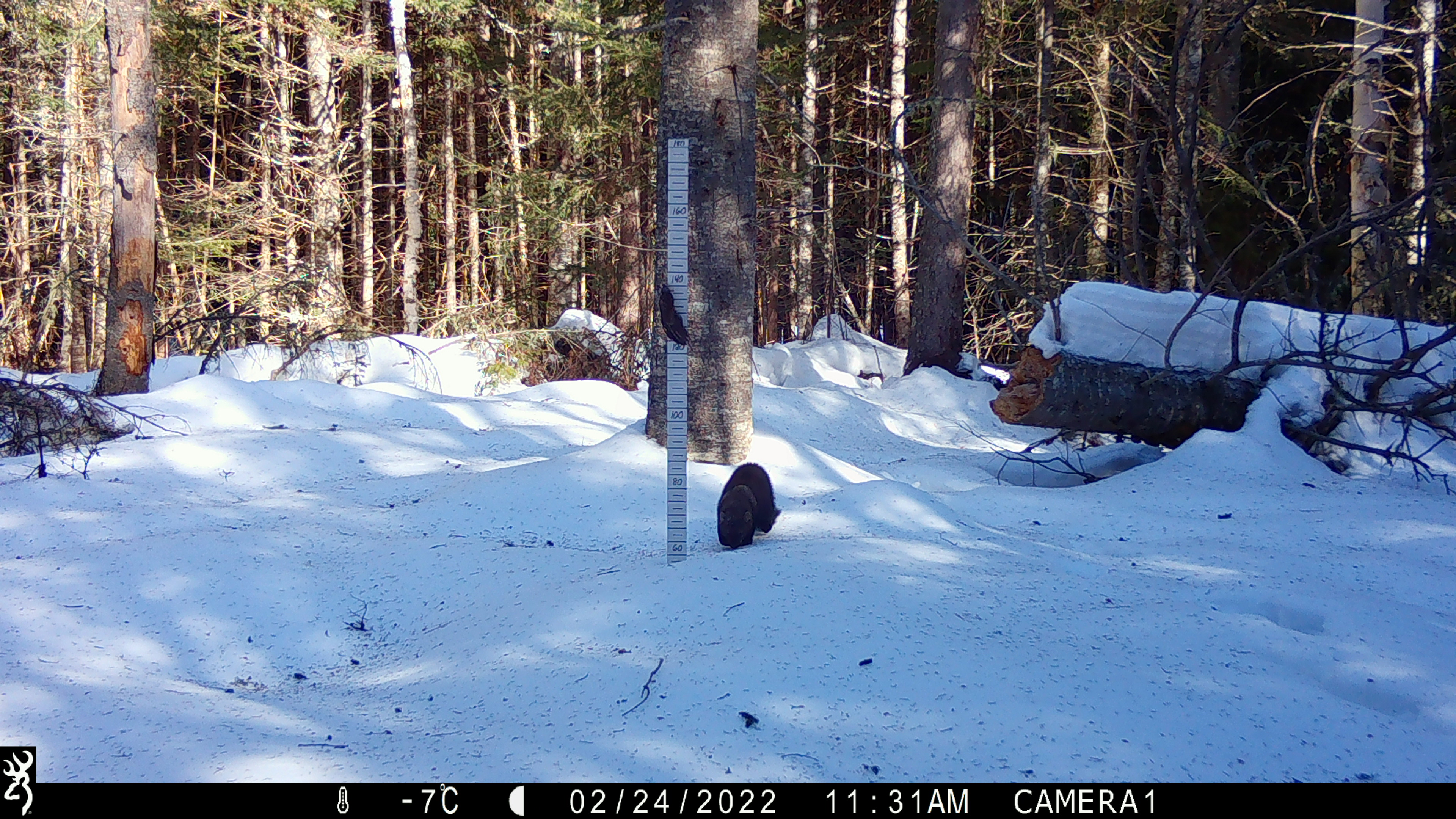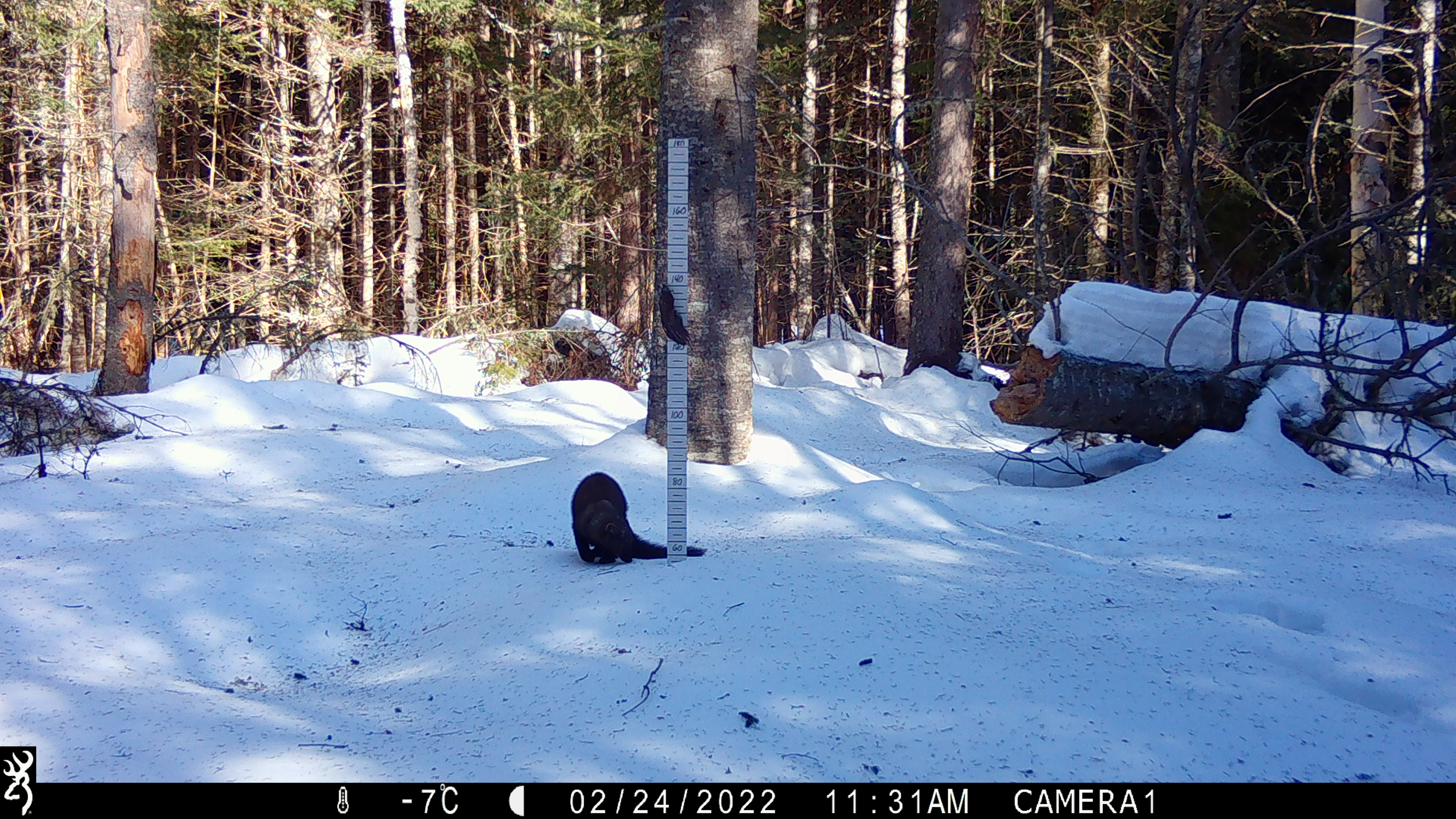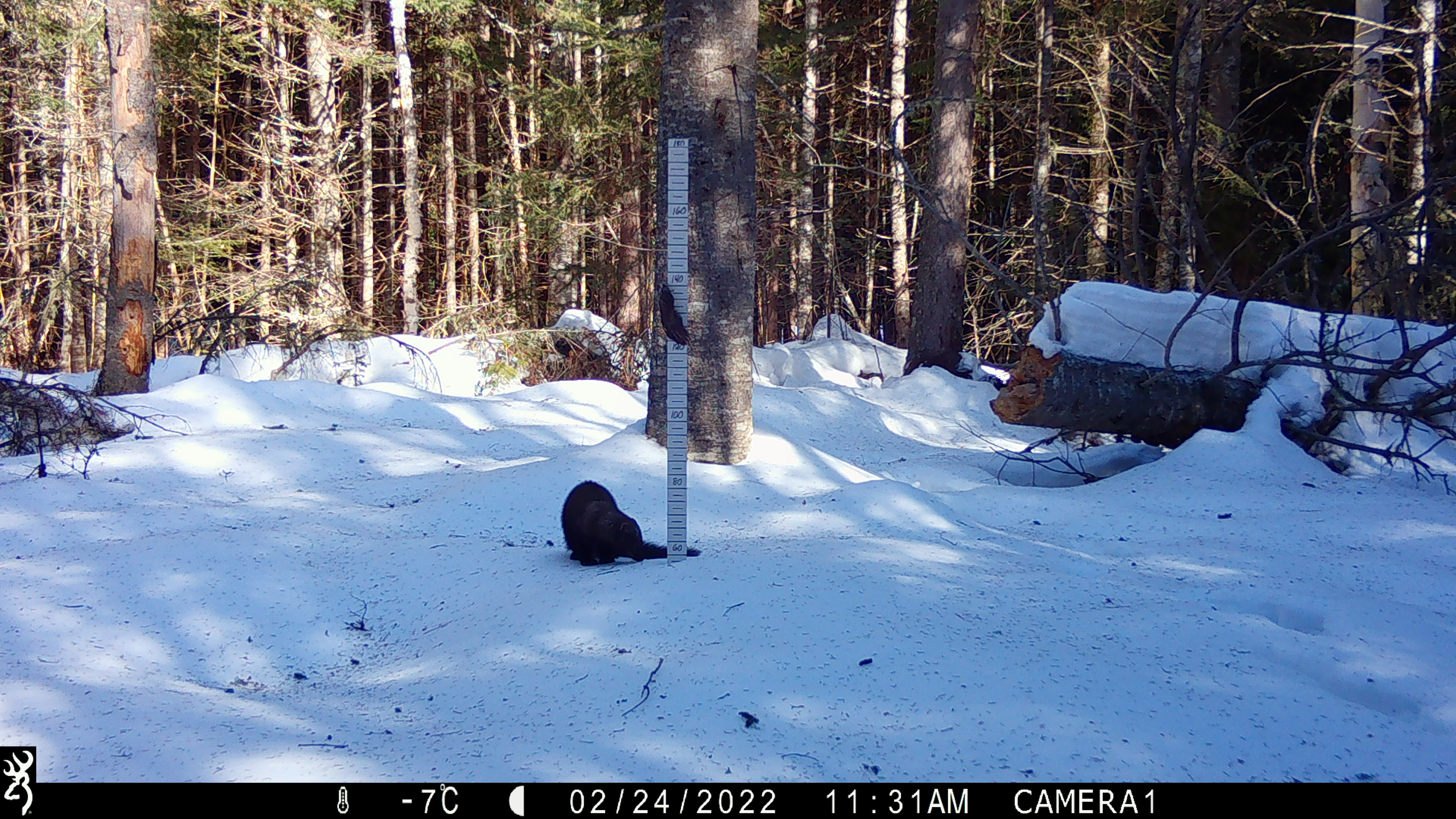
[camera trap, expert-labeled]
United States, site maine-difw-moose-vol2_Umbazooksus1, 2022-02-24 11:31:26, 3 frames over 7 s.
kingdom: Animalia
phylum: Chordata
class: Mammalia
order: Carnivora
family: Mustelidae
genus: Pekania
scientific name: Pekania pennanti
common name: fisher